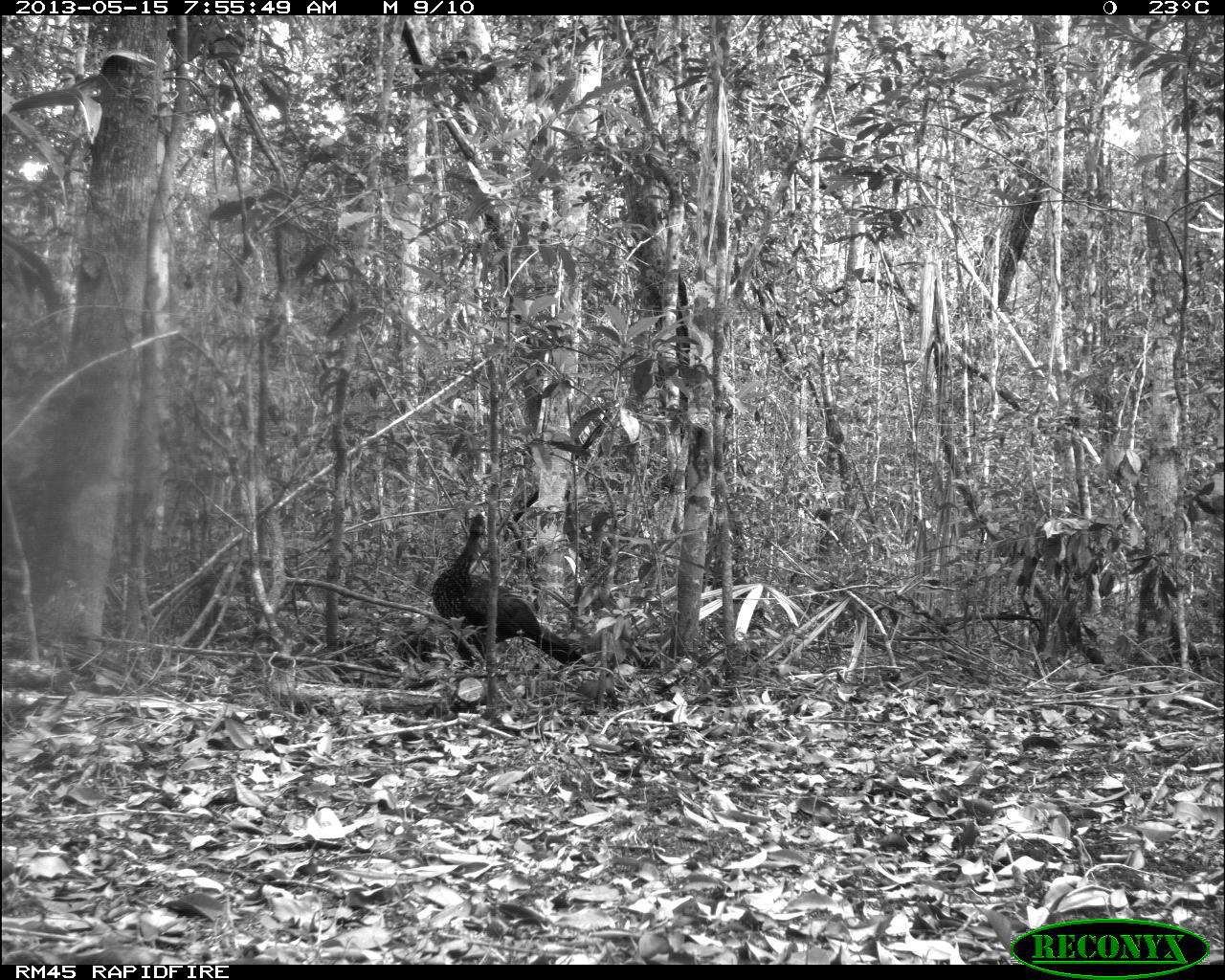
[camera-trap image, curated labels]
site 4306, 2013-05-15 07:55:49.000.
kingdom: Animalia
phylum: Chordata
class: Aves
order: Galliformes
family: Cracidae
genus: Penelope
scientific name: Penelope purpurascens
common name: crested guan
Penelope purpurascens (crested guan), count 1.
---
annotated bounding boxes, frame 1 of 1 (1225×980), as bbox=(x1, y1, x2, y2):
penelope purpurascens: bbox=(432, 513, 585, 674)